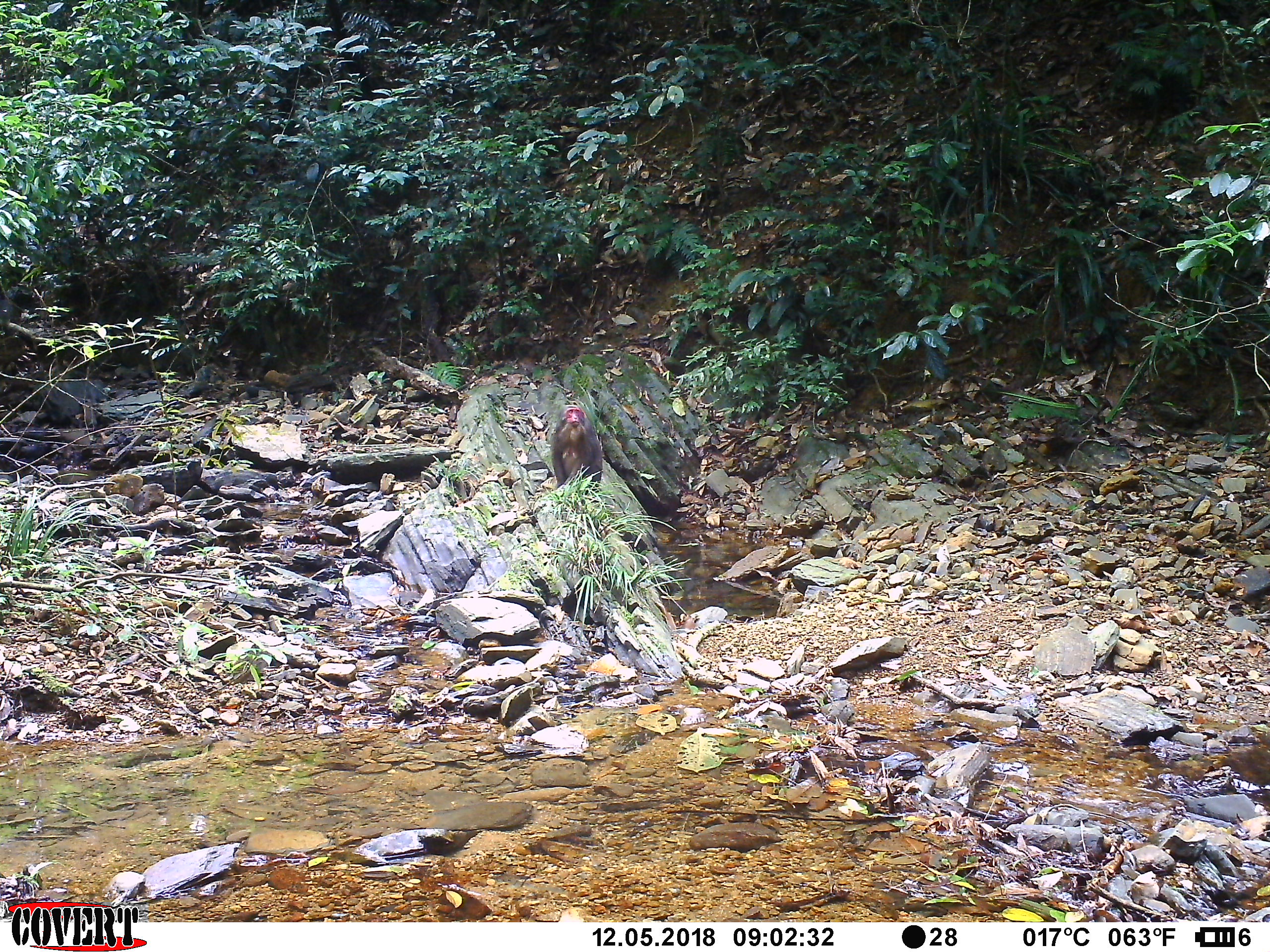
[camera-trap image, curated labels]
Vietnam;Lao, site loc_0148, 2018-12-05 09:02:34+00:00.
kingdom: Animalia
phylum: Chordata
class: Mammalia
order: Primates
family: Cercopithecidae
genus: Macaca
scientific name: Macaca arctoides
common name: stump-tailed macaque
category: stump tailed macaque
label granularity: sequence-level